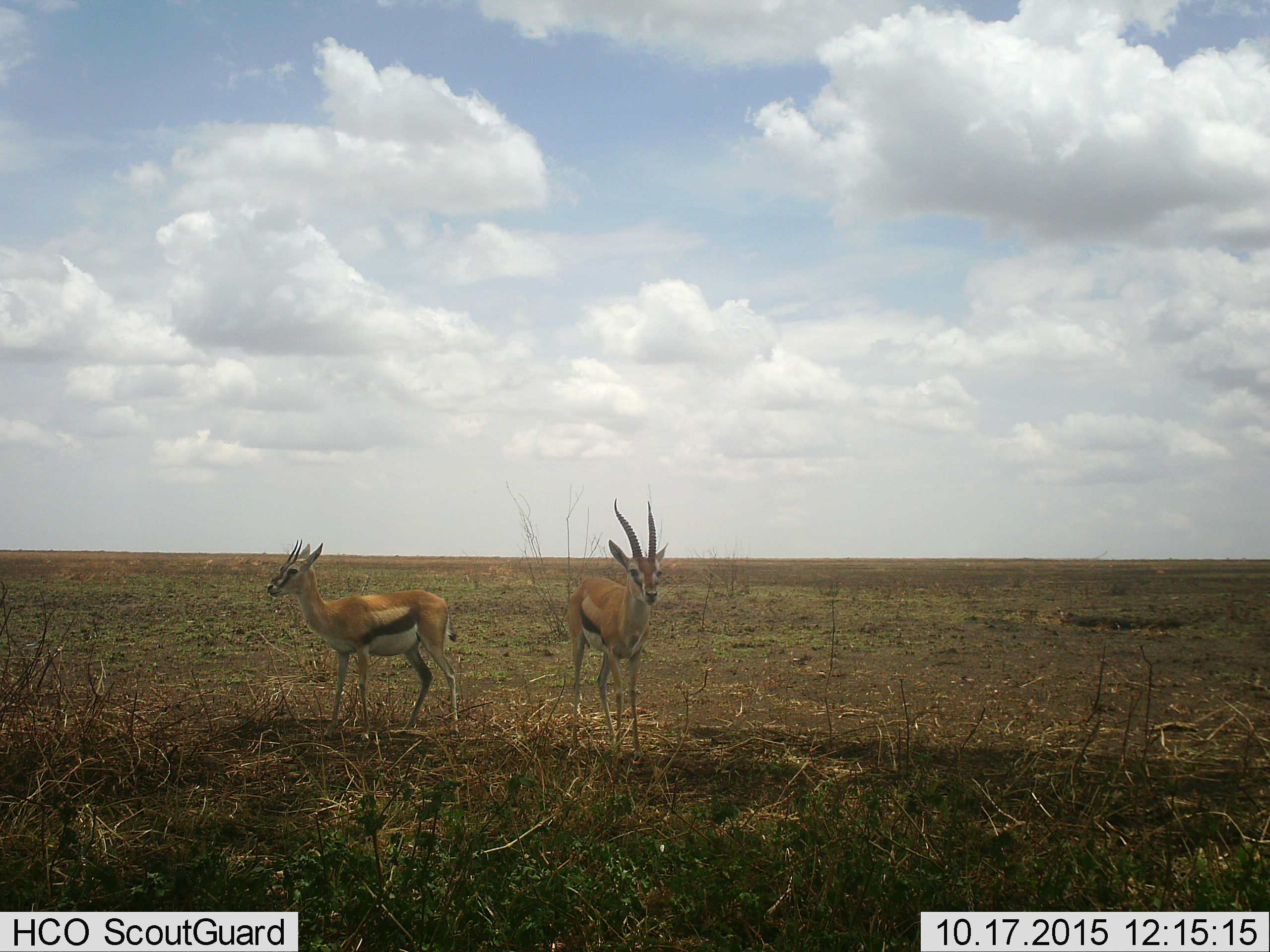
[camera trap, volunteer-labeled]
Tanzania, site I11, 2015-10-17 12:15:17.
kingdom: Animalia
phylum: Chordata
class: Mammalia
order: Artiodactyla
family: Bovidae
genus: Eudorcas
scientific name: Eudorcas thomsonii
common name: thomson's gazelle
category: gazellethomsons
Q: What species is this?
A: Gazellethomsons (thomson's gazelle) (Eudorcas thomsonii).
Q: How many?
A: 2.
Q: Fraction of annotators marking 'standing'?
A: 100%.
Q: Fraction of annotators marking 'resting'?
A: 0%.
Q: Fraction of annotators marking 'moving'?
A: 0%.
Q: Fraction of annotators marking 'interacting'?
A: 0%.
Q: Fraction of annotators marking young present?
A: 0%.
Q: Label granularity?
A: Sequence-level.